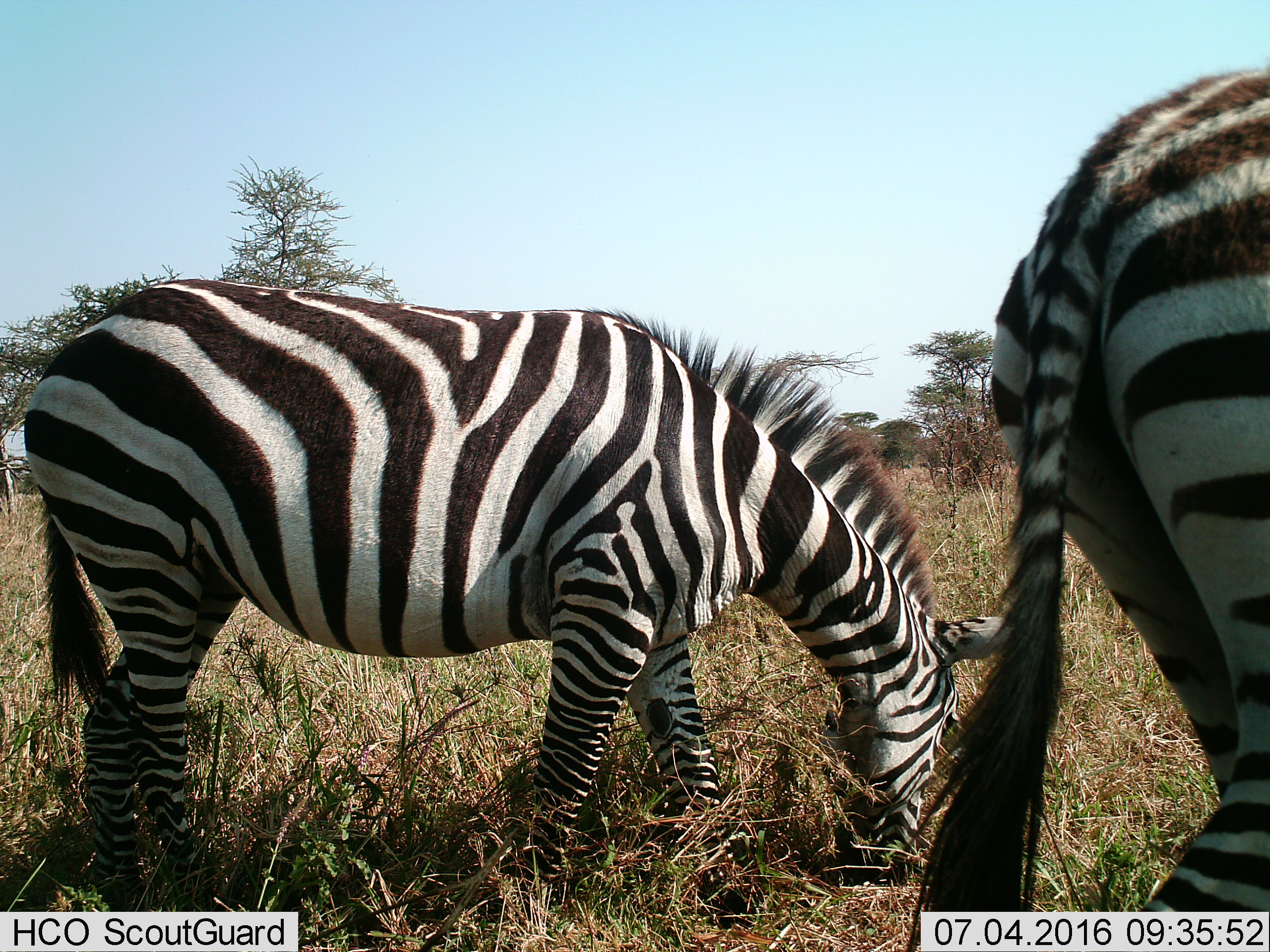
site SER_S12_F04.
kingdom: Animalia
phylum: Chordata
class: Mammalia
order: Perissodactyla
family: Equidae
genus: Equus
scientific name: Equus quagga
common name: plains zebra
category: zebraplains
Zebraplains (plains zebra) (Equus quagga), count 2. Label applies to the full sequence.